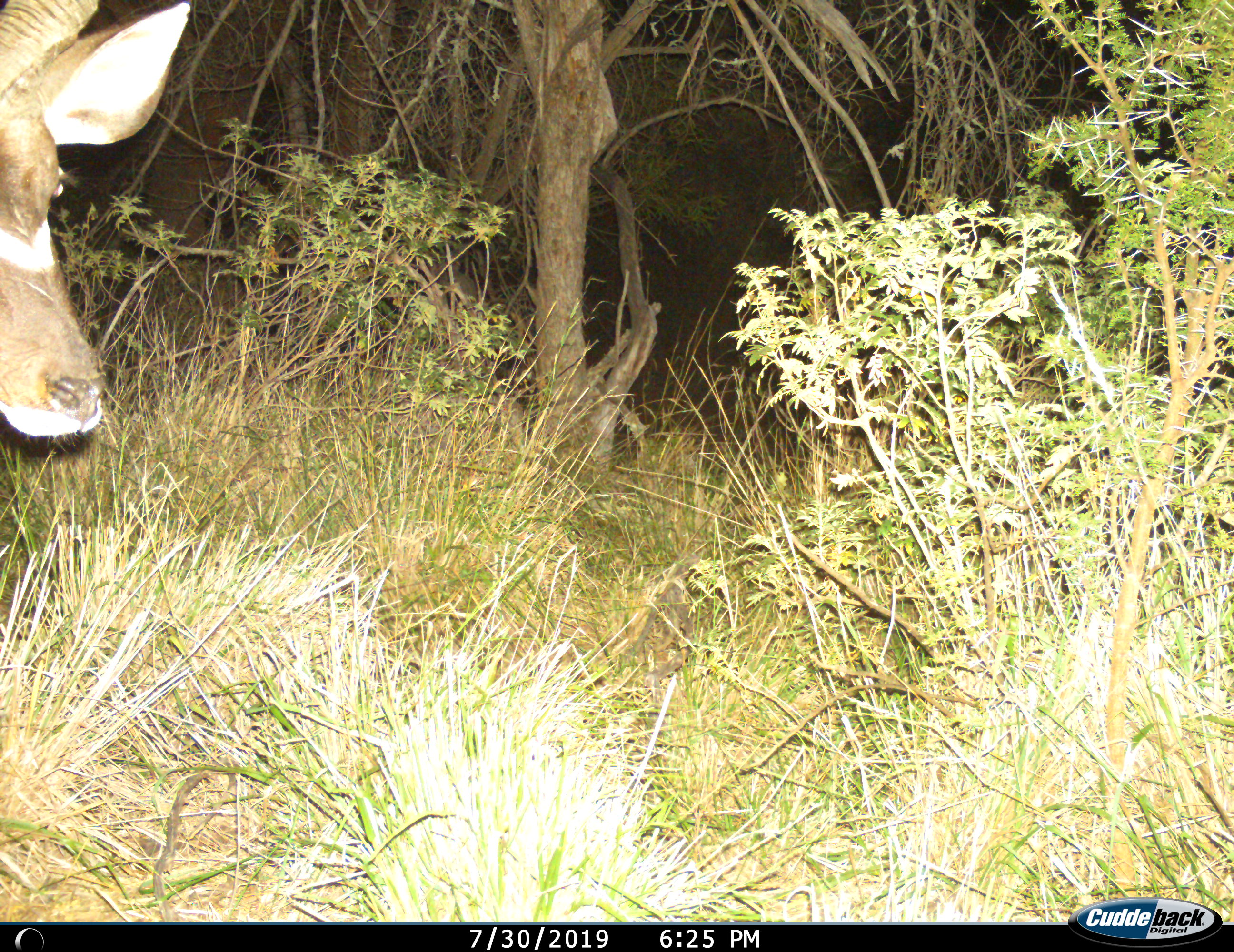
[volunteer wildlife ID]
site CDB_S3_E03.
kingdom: Animalia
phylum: Chordata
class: Mammalia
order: Artiodactyla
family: Bovidae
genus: Tragelaphus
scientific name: Tragelaphus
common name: kudu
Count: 1.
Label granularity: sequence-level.